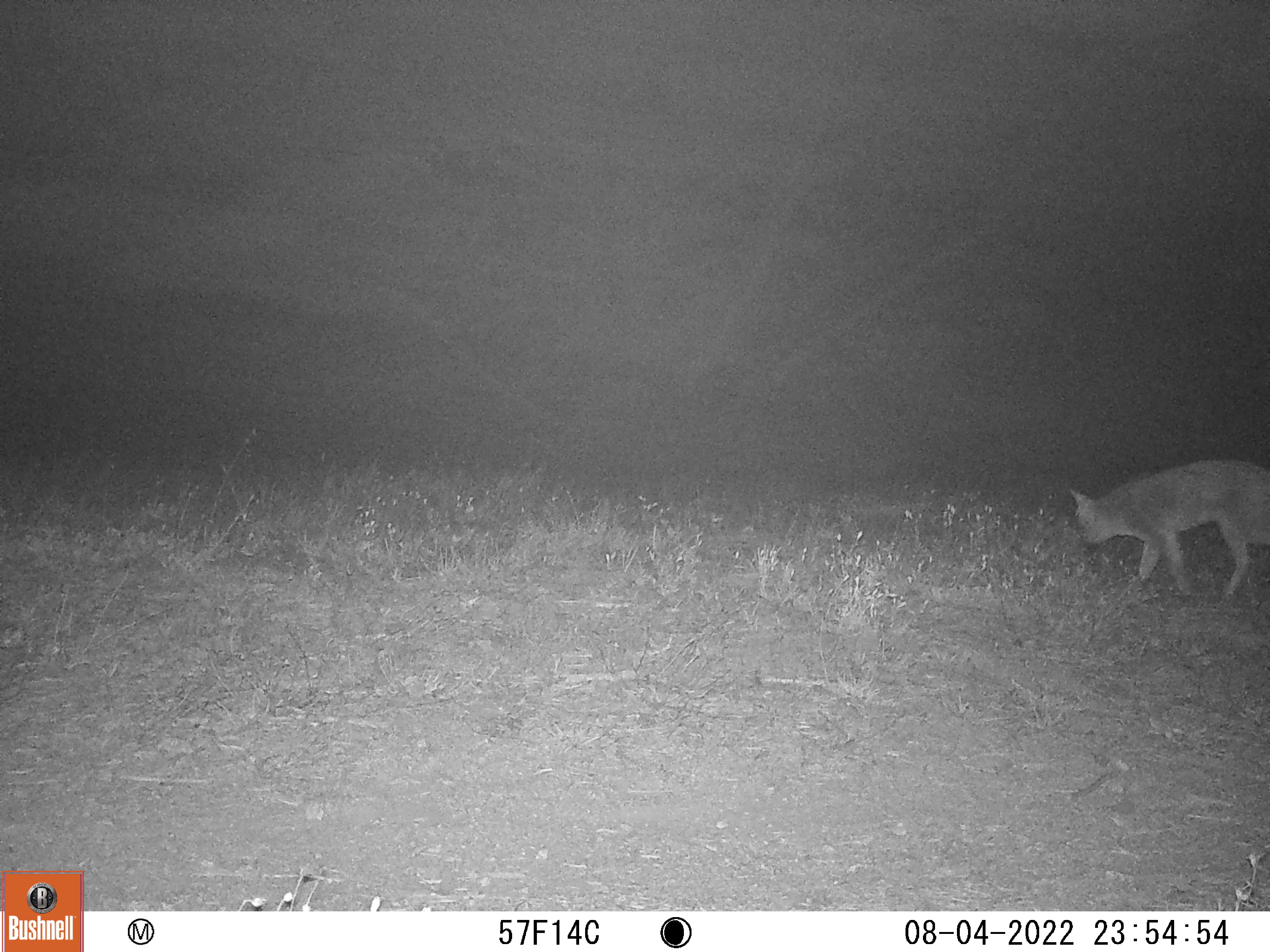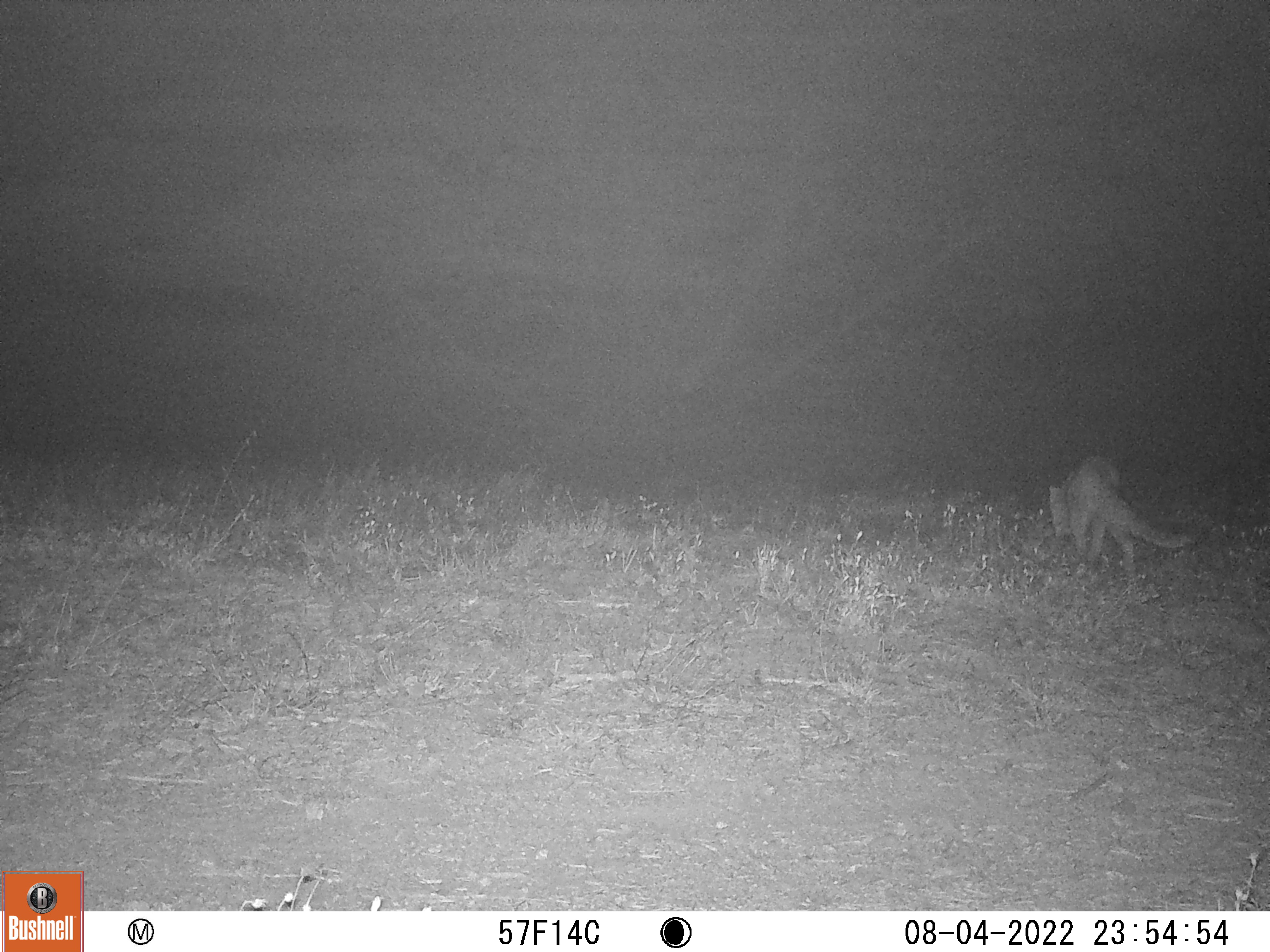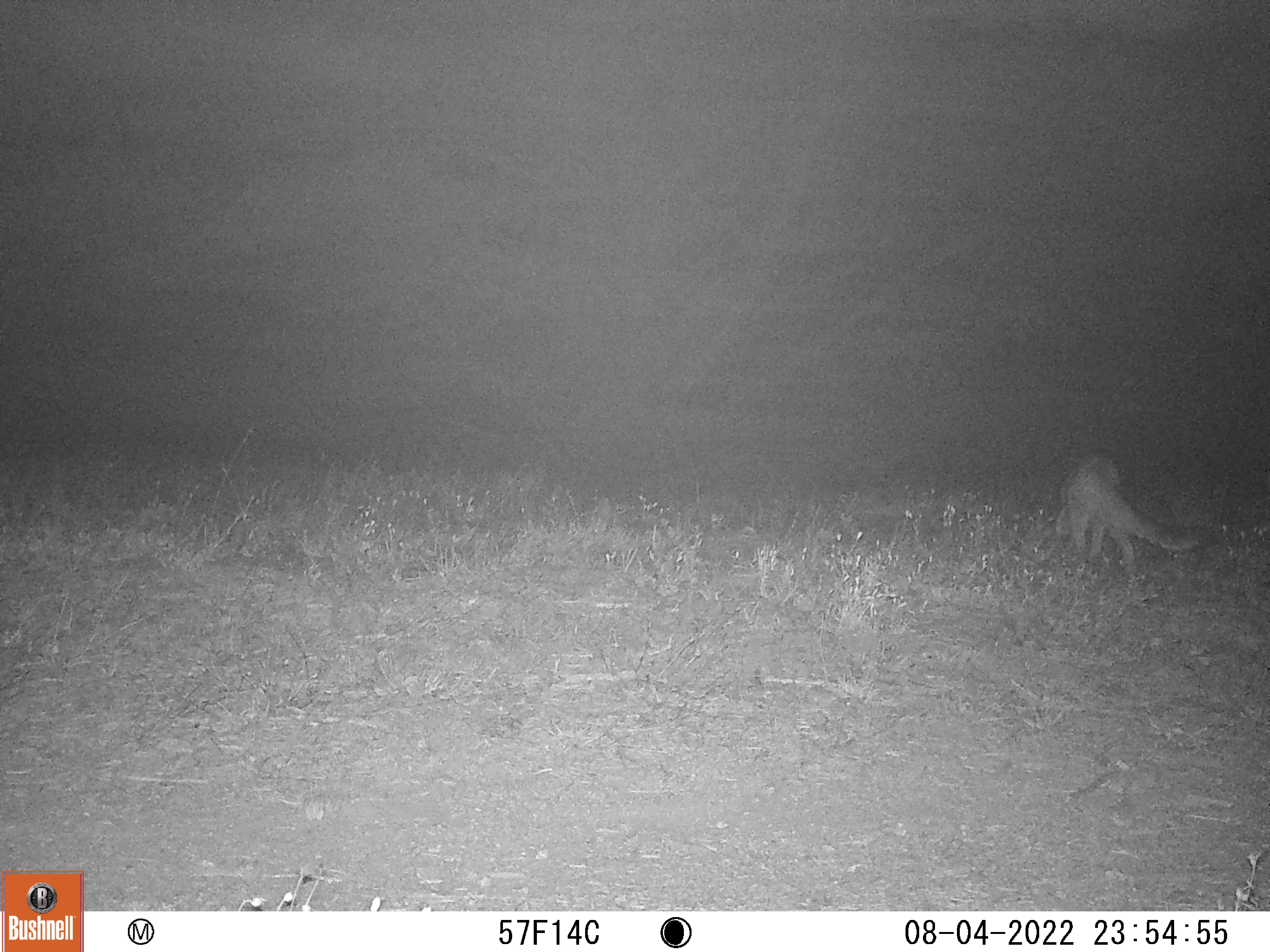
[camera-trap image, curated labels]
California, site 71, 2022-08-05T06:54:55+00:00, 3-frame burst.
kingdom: Animalia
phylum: Chordata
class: Mammalia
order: Carnivora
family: Canidae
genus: Urocyon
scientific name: Urocyon cinereoargenteus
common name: gray fox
Gray fox (Urocyon cinereoargenteus).